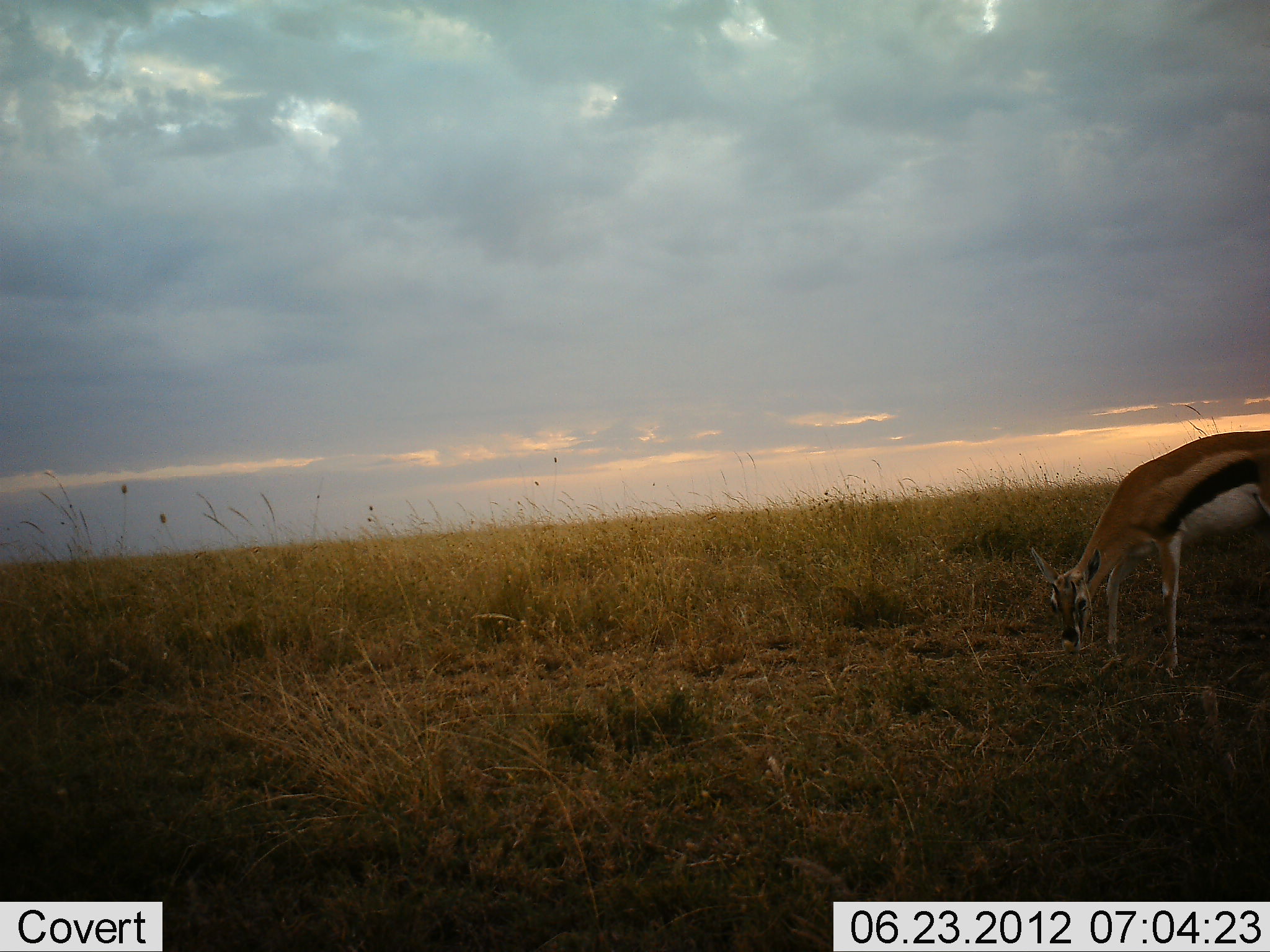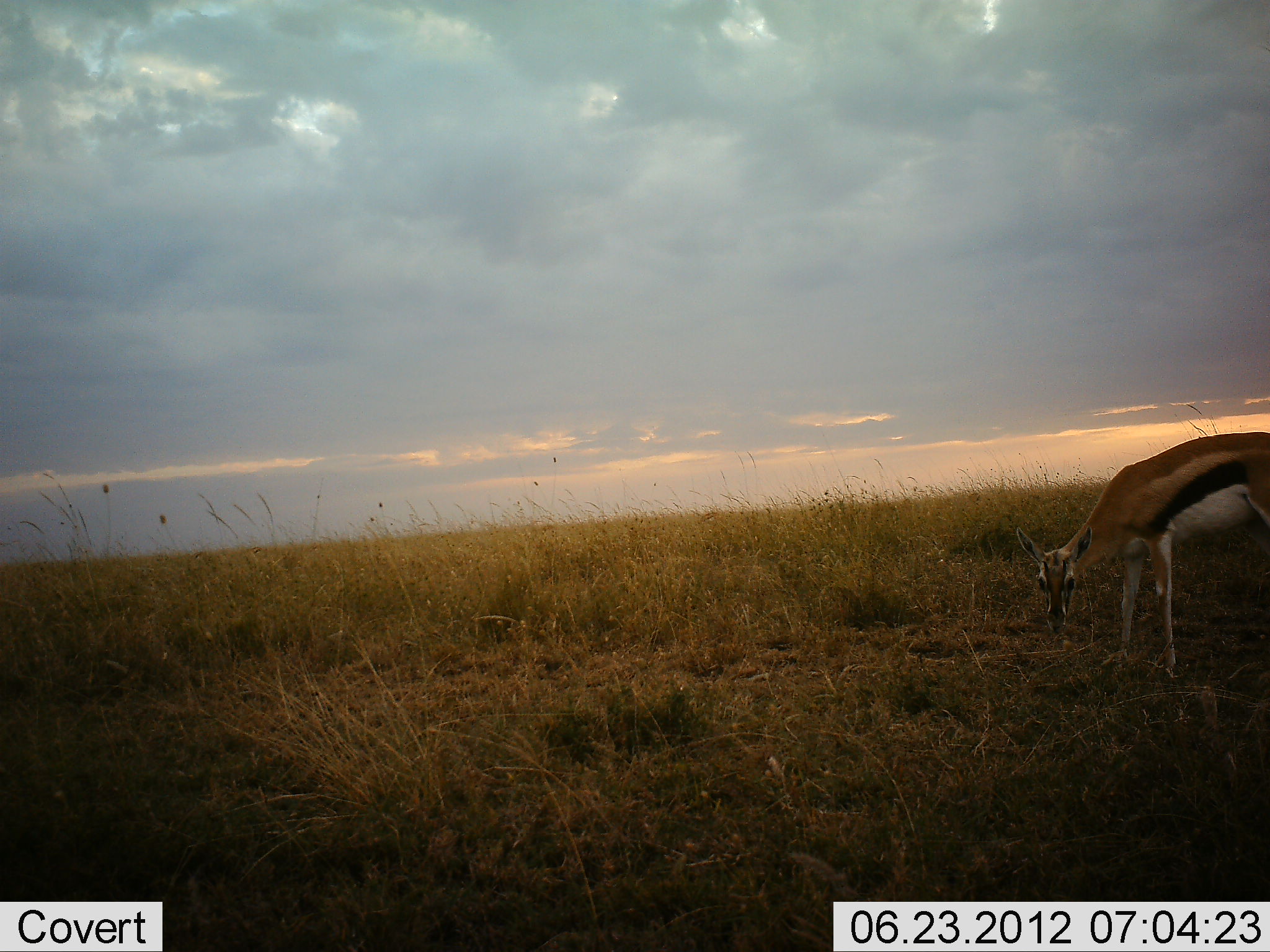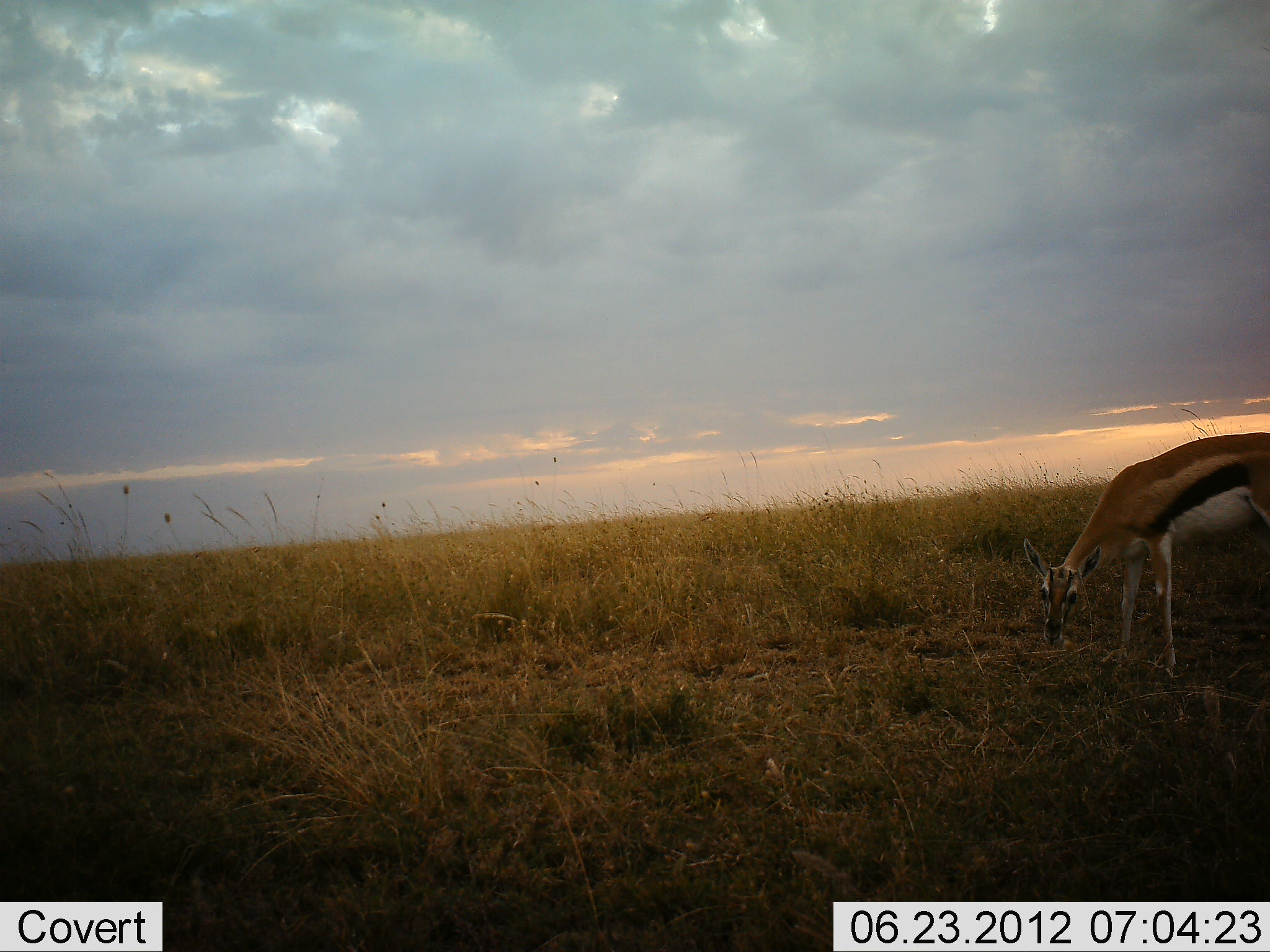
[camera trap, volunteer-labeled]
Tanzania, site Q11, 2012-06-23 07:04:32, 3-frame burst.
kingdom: Animalia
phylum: Chordata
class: Mammalia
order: Artiodactyla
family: Bovidae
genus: Eudorcas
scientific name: Eudorcas thomsonii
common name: thomson's gazelle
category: gazellethomsons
Gazellethomsons (thomson's gazelle) (Eudorcas thomsonii), count 1. Behavior (volunteer vote fractions): standing 60%, resting 0%, moving 0%, interacting 0%. Young present (vote fraction): 0%. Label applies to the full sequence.